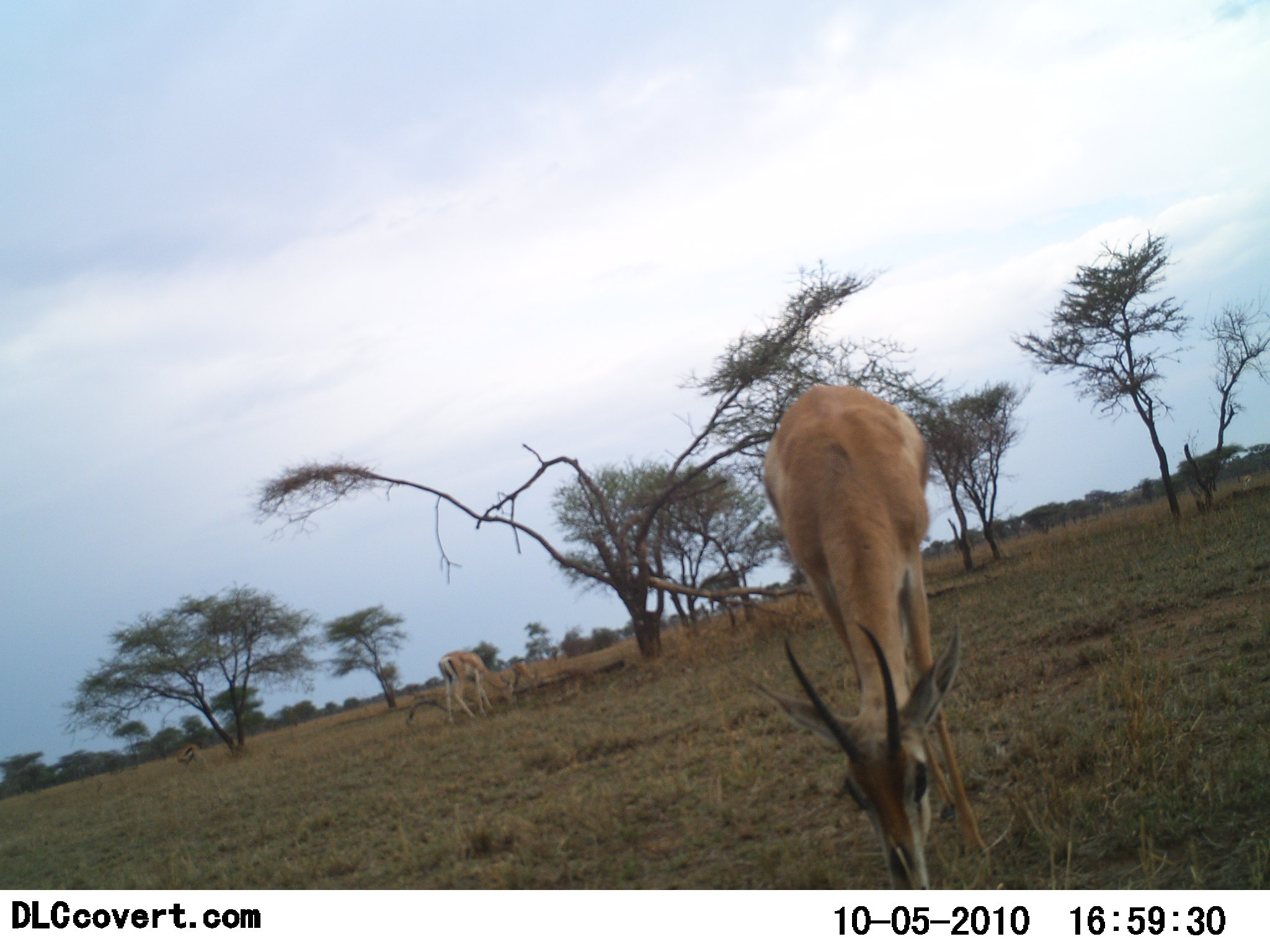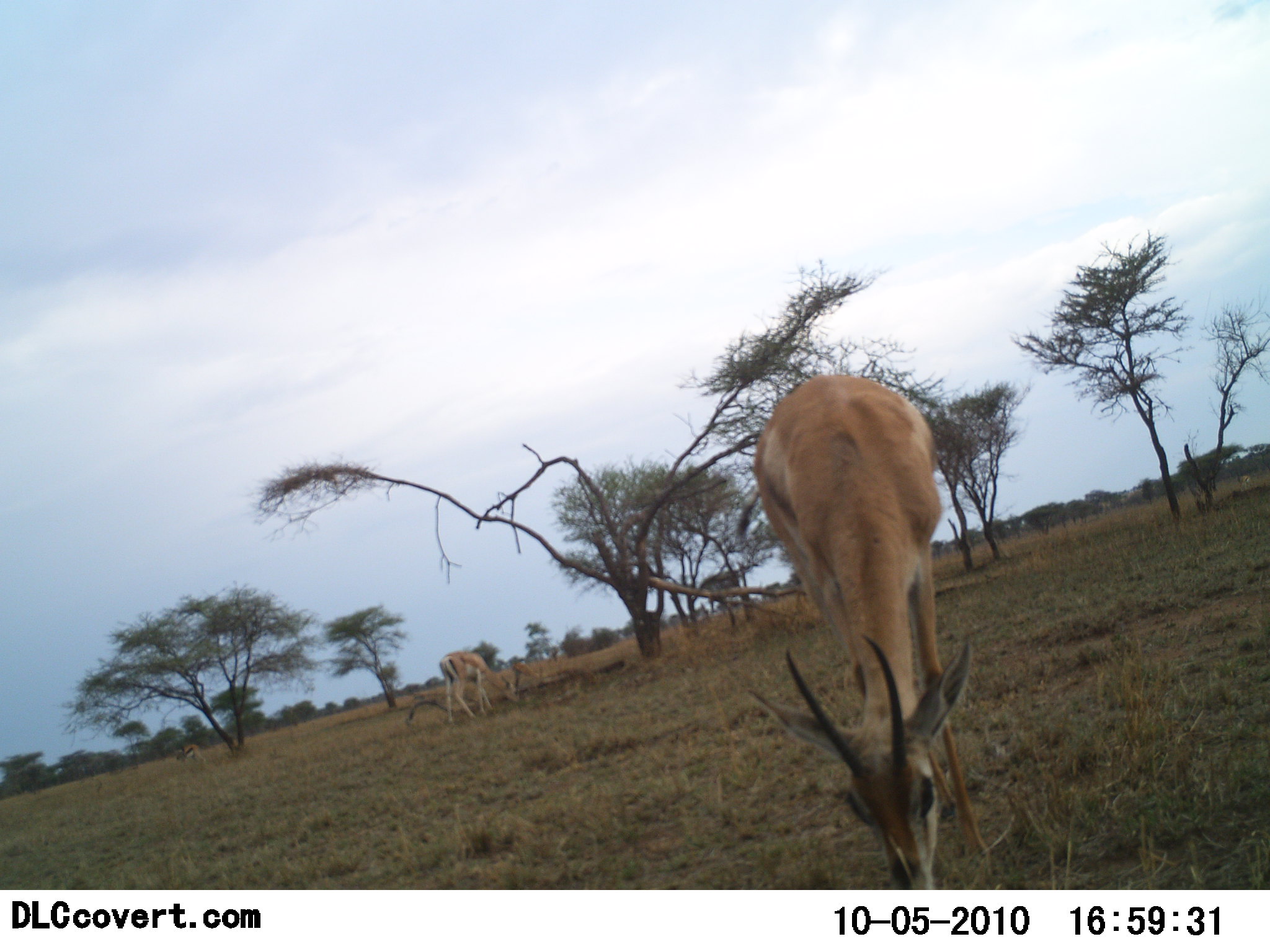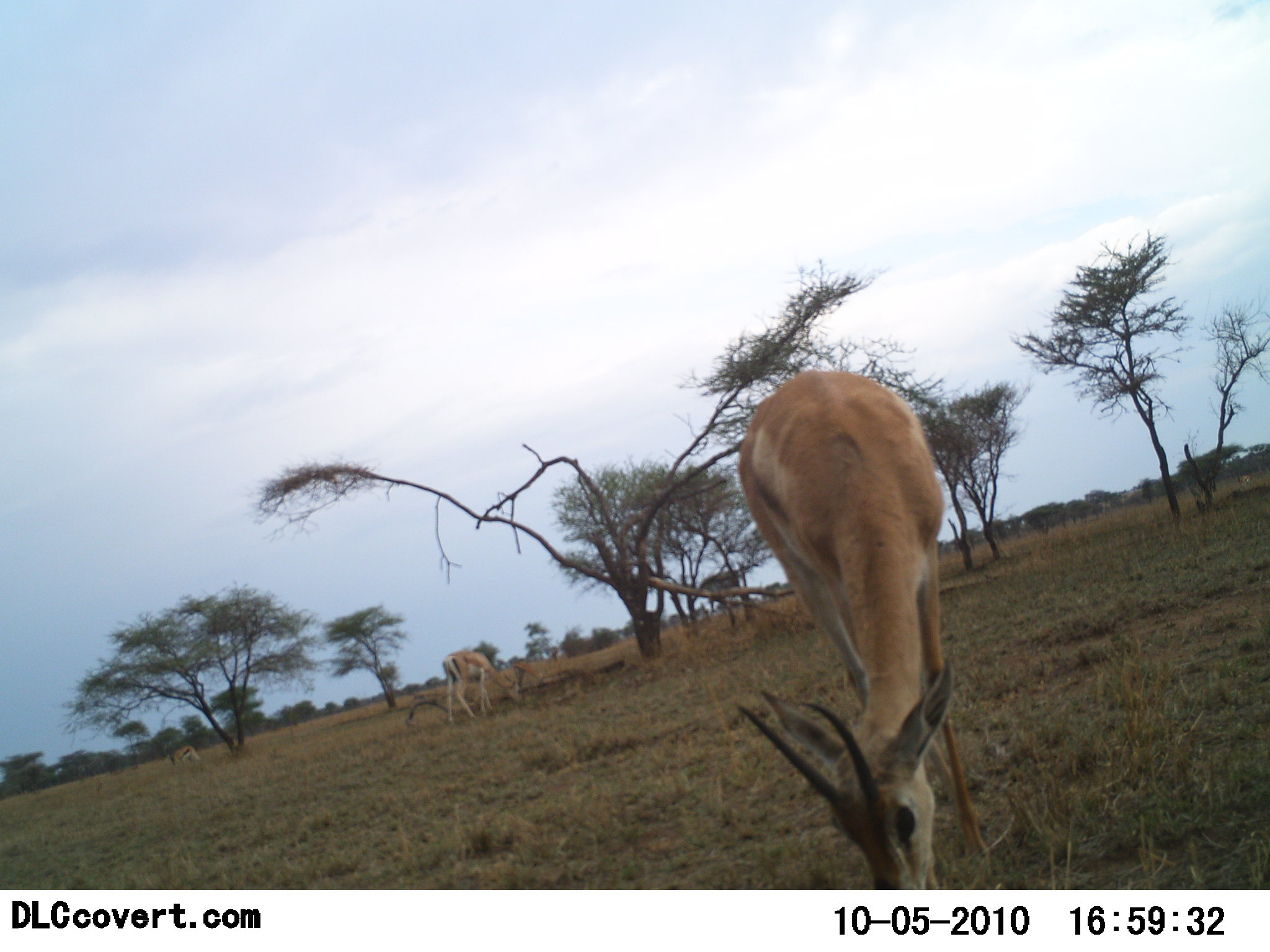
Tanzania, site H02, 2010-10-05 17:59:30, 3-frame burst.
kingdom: Animalia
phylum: Chordata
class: Mammalia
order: Artiodactyla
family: Bovidae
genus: Nanger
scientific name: Nanger granti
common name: grant's gazelle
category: gazellegrants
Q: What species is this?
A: Gazellegrants (grant's gazelle) (Nanger granti).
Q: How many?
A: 2.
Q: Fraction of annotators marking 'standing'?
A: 12%.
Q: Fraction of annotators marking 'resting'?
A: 0%.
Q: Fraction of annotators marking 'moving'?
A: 0%.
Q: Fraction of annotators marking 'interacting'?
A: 0%.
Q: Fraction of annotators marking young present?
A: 6%.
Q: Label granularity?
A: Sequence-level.